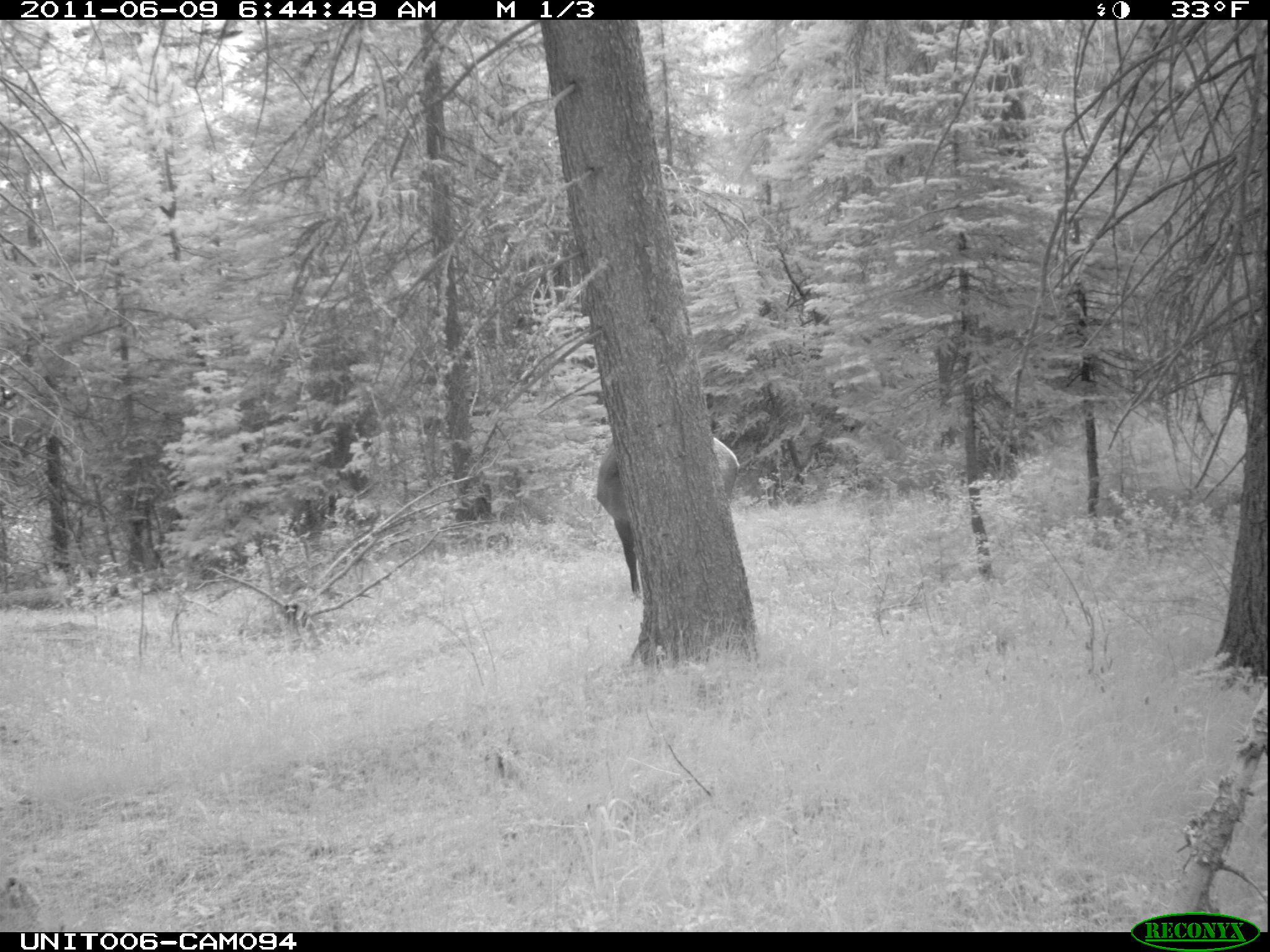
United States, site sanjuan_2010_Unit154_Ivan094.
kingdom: Animalia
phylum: Chordata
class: Mammalia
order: Artiodactyla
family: Cervidae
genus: Cervus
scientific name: Cervus elaphus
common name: red deer